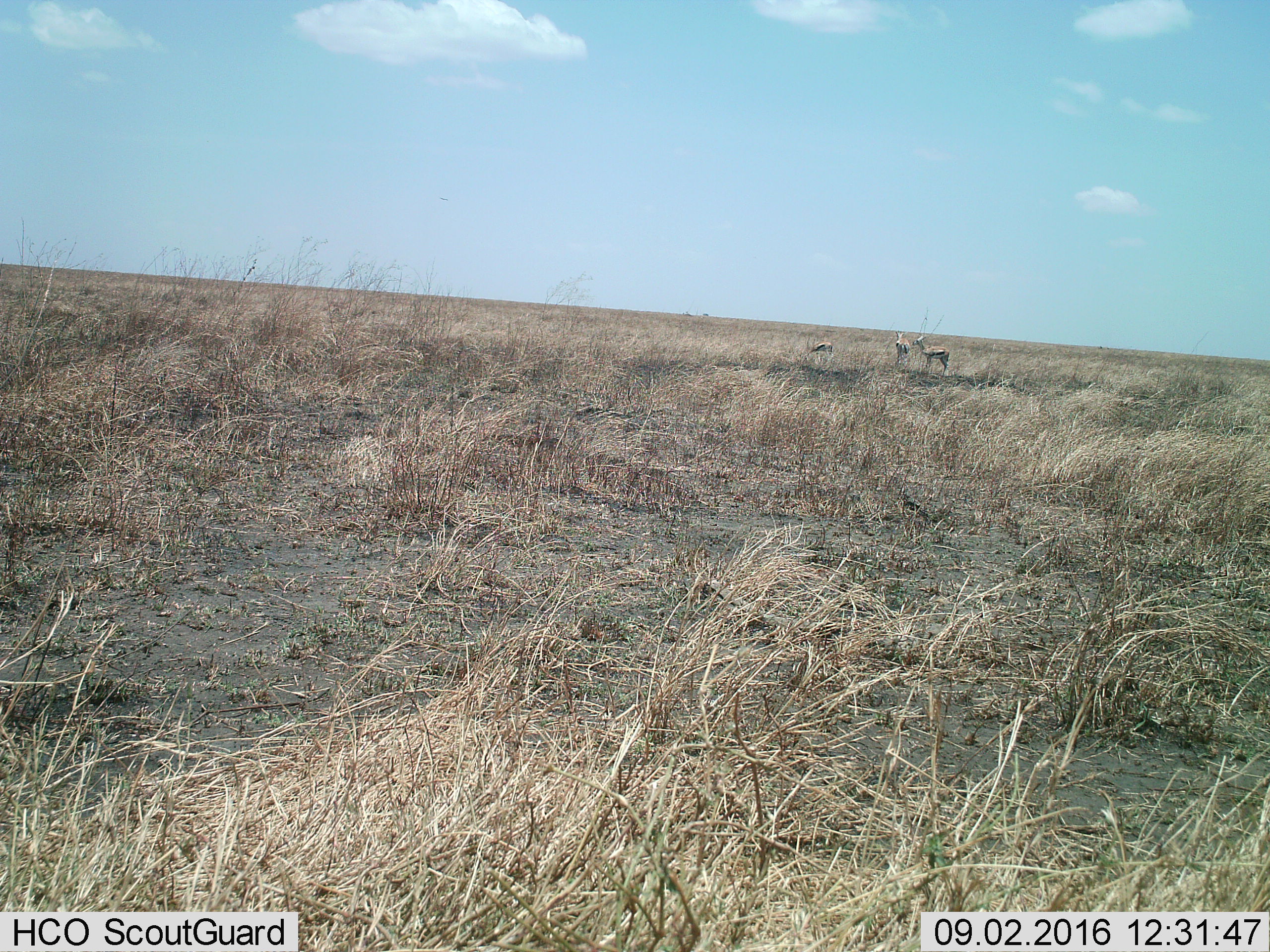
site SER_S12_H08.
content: unidentified animal